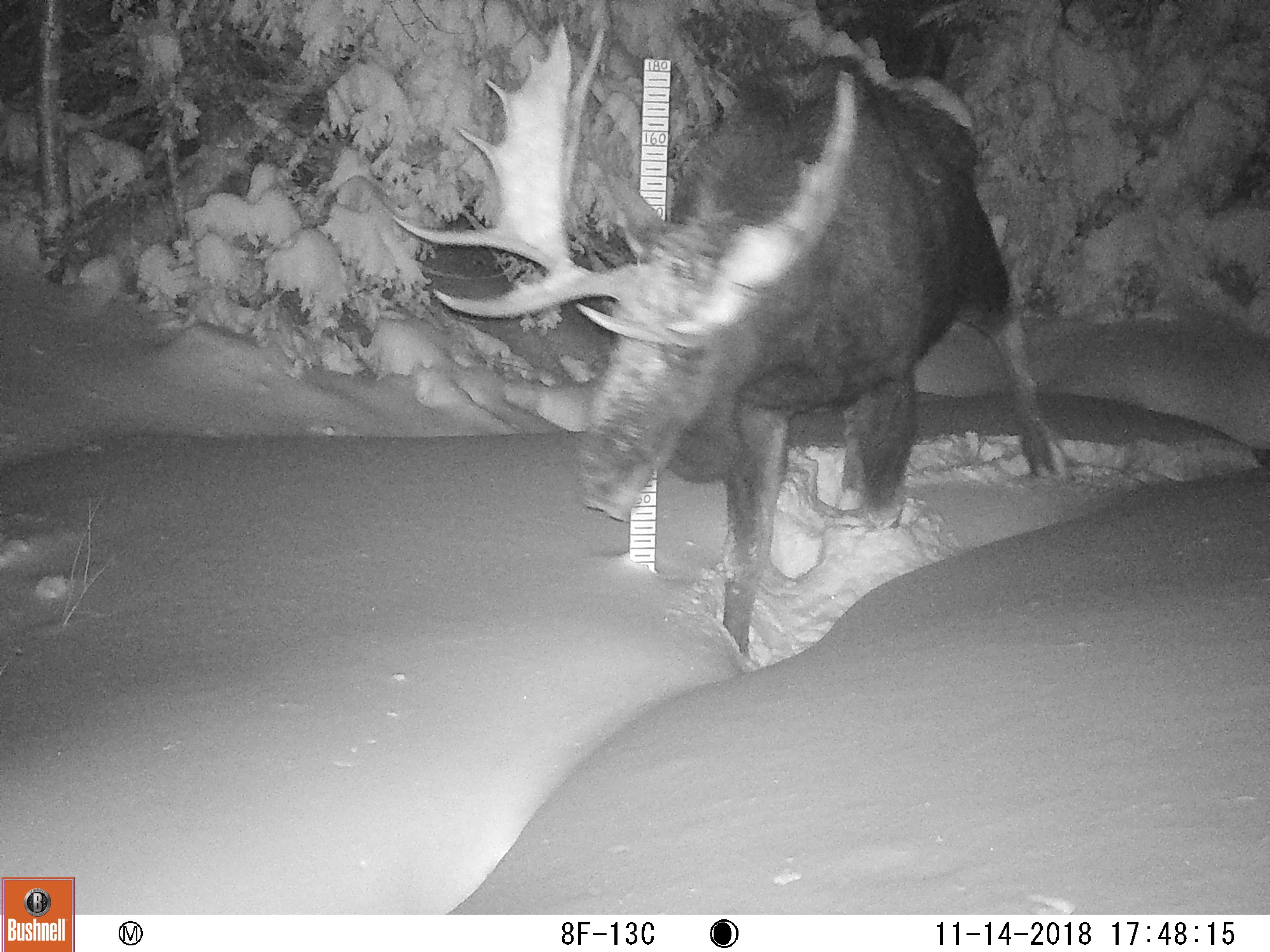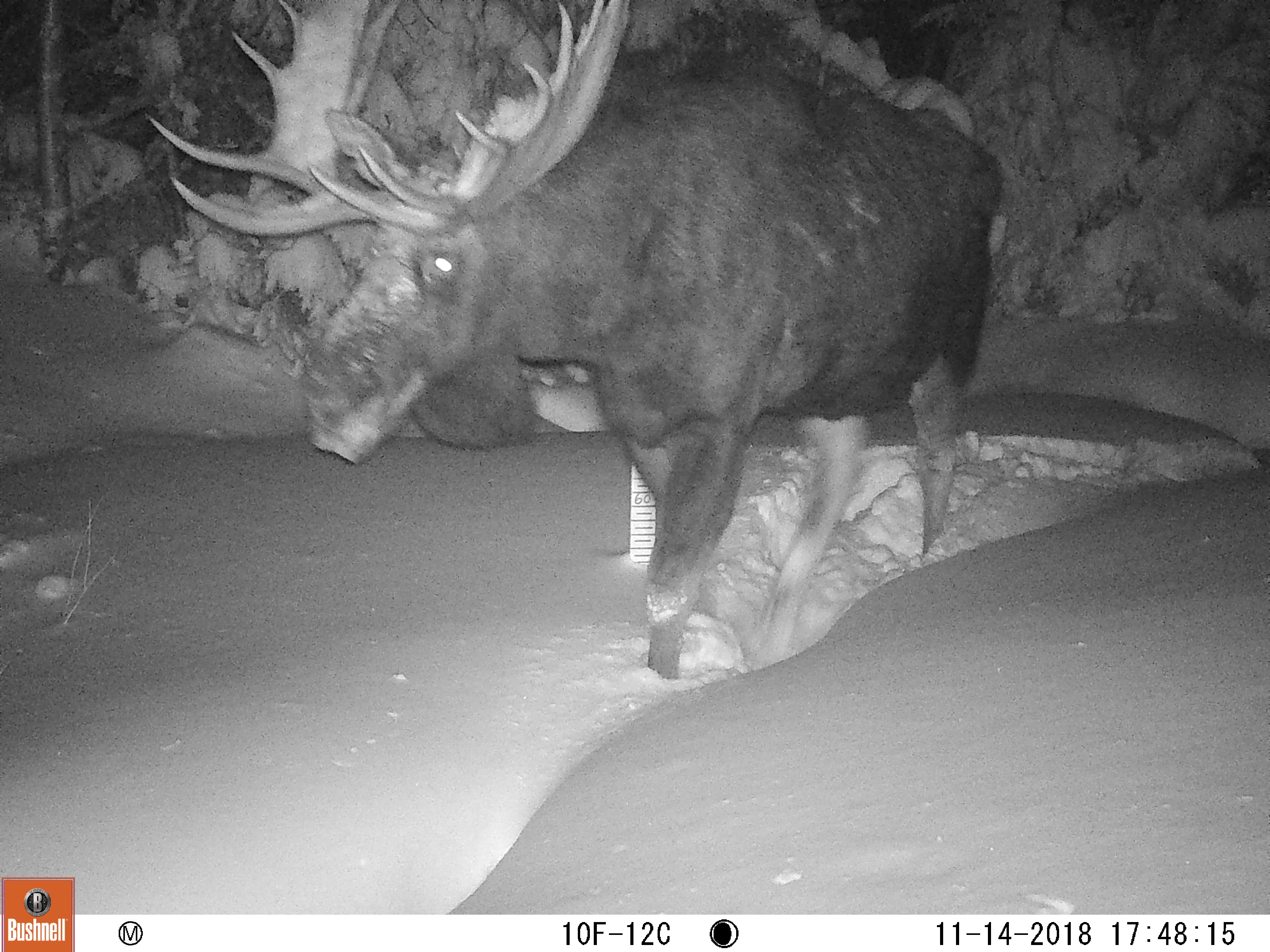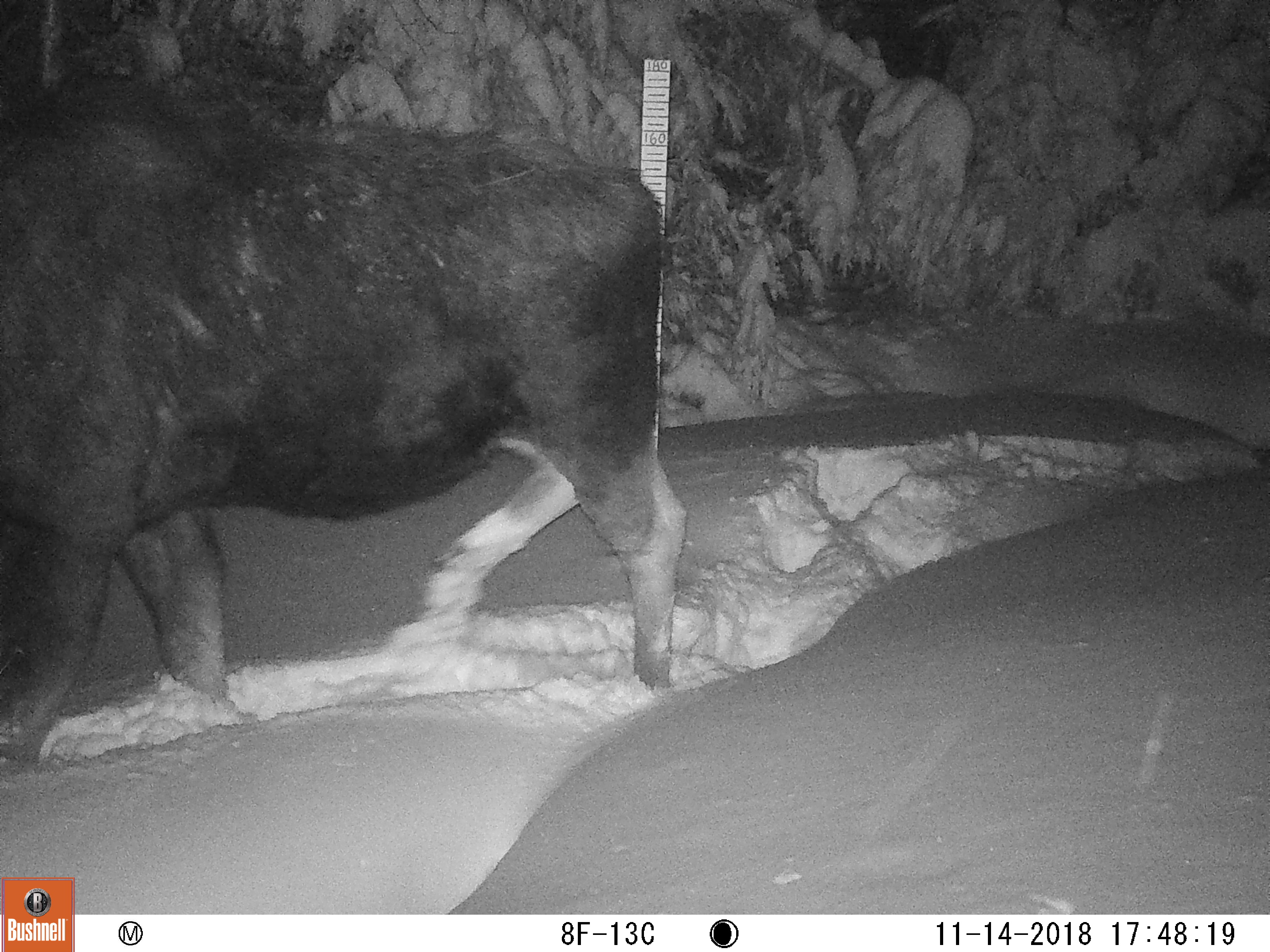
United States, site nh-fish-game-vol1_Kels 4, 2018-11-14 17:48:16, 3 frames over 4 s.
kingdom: Animalia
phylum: Chordata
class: Mammalia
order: Artiodactyla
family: Cervidae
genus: Alces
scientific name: Alces alces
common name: moose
Moose (Alces alces).